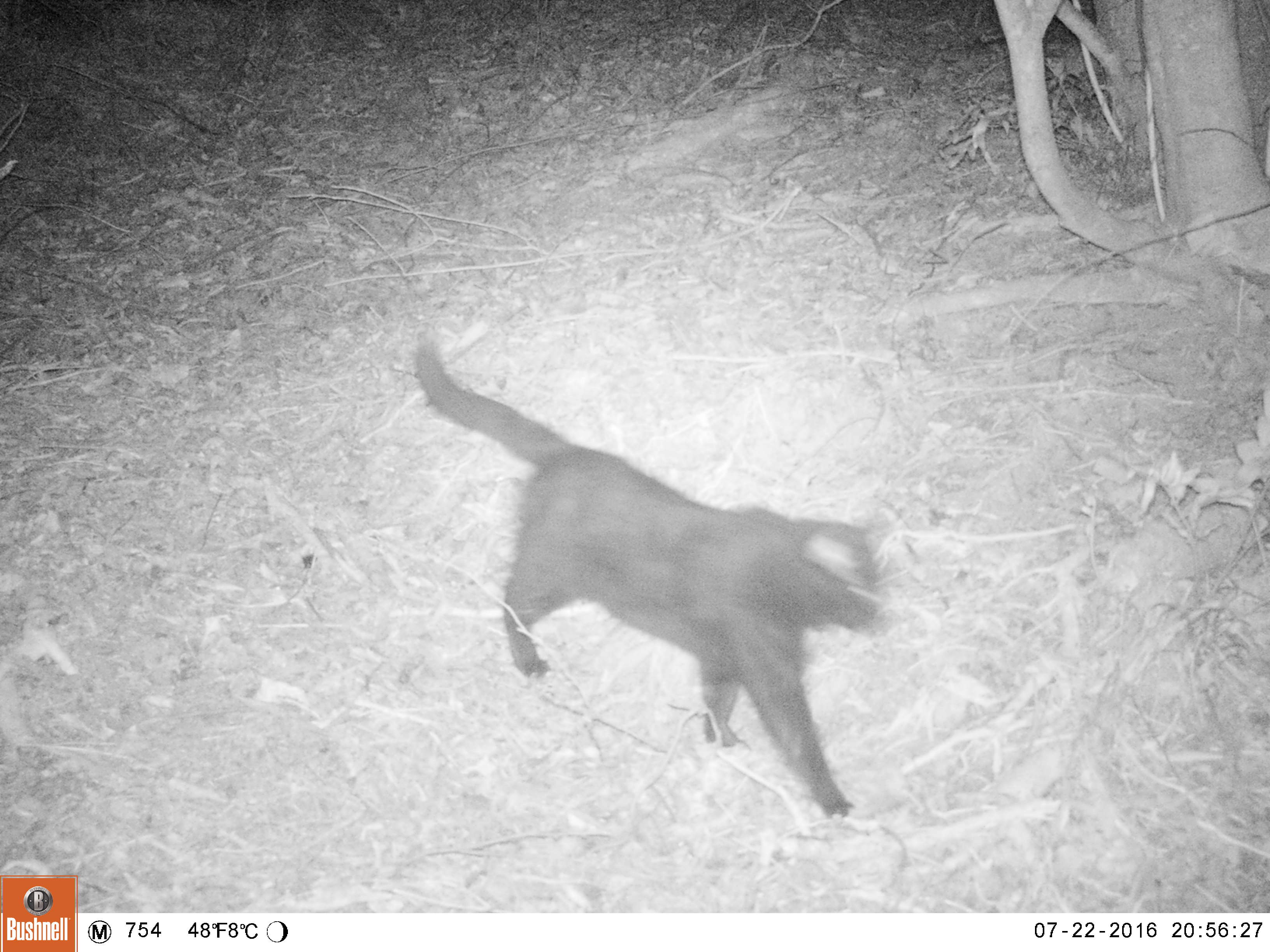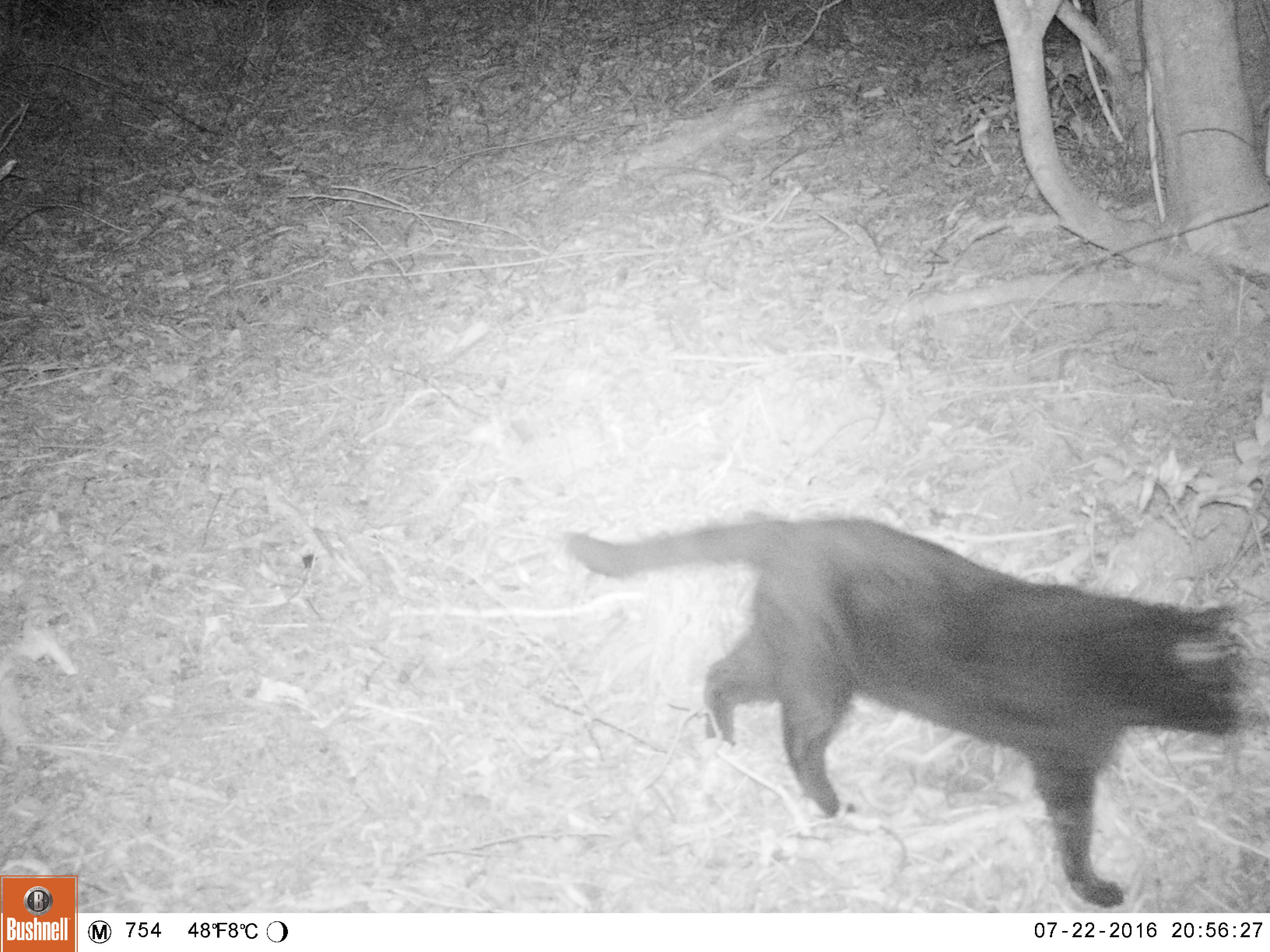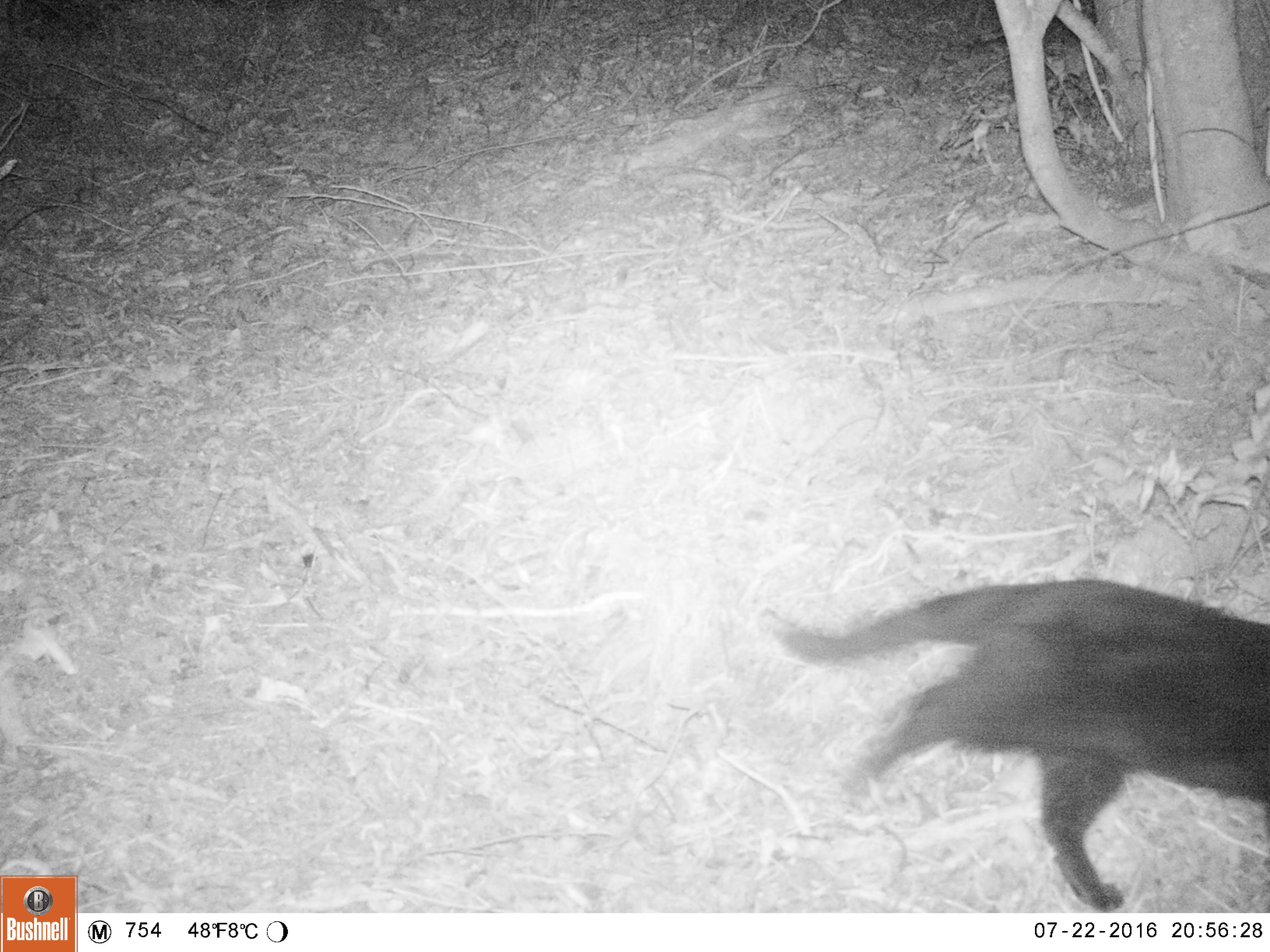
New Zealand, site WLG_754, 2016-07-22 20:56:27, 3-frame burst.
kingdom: Animalia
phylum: Chordata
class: Mammalia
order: Carnivora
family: Felidae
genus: Felis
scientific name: Felis catus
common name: domestic cat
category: cat